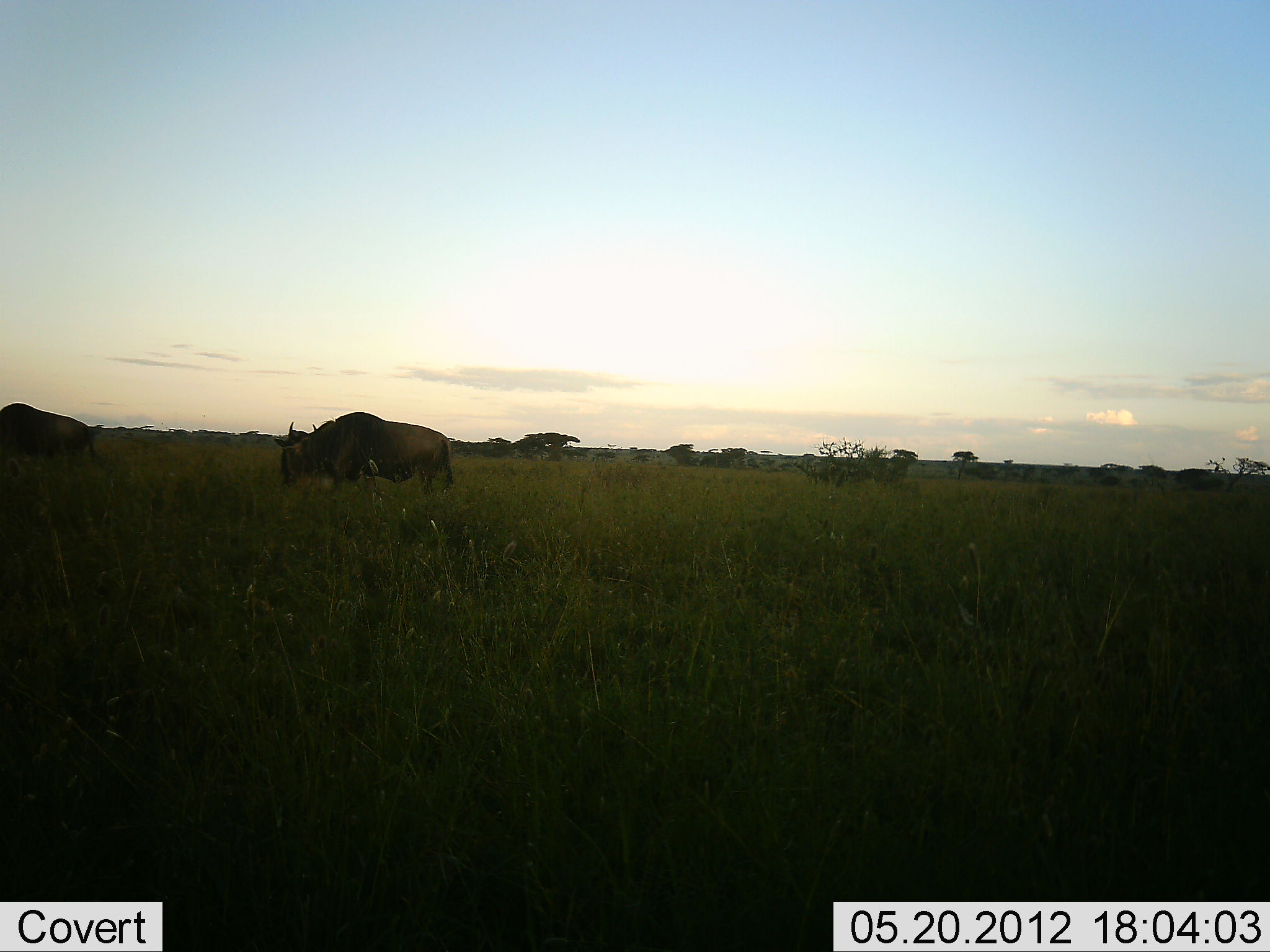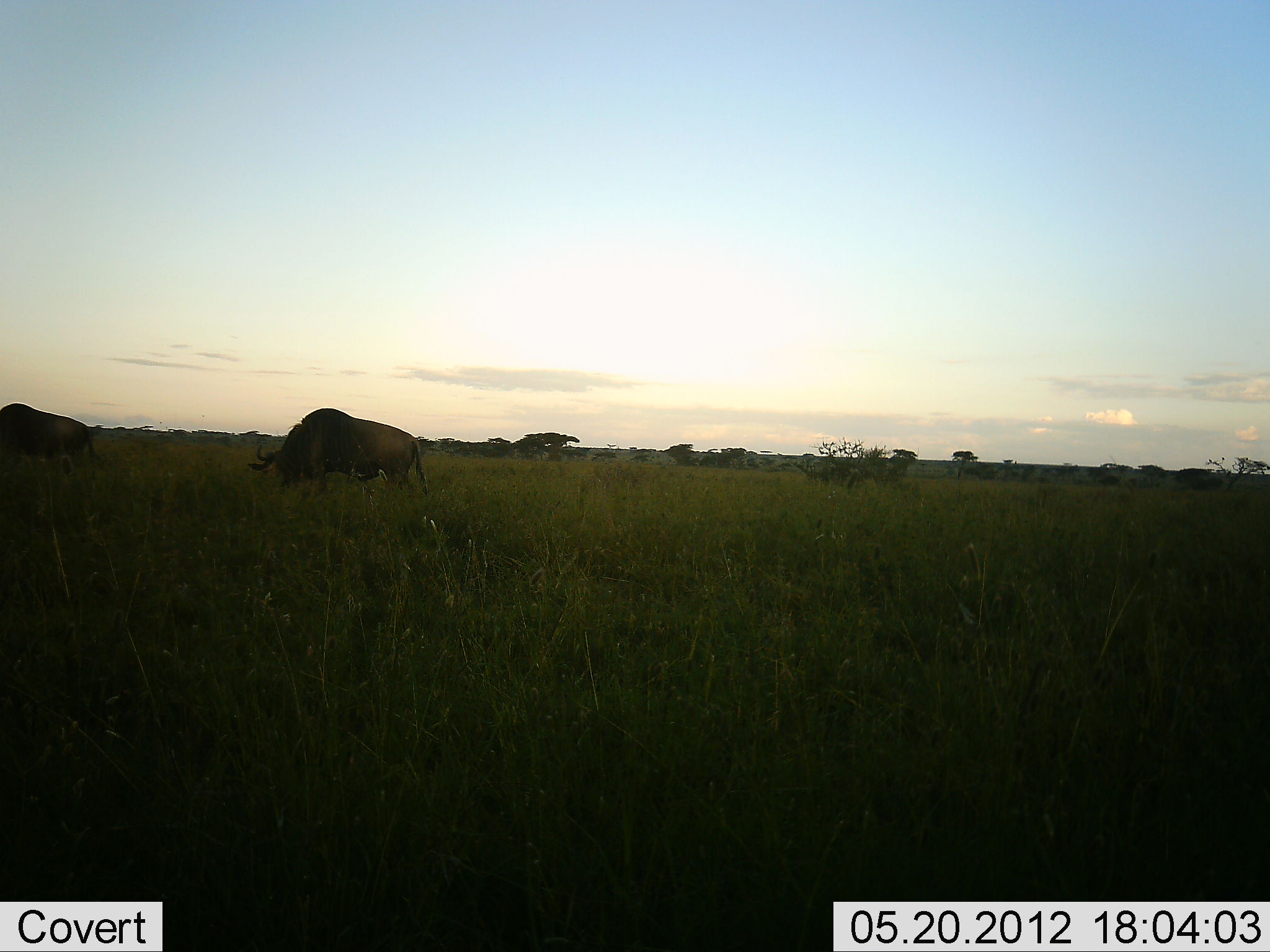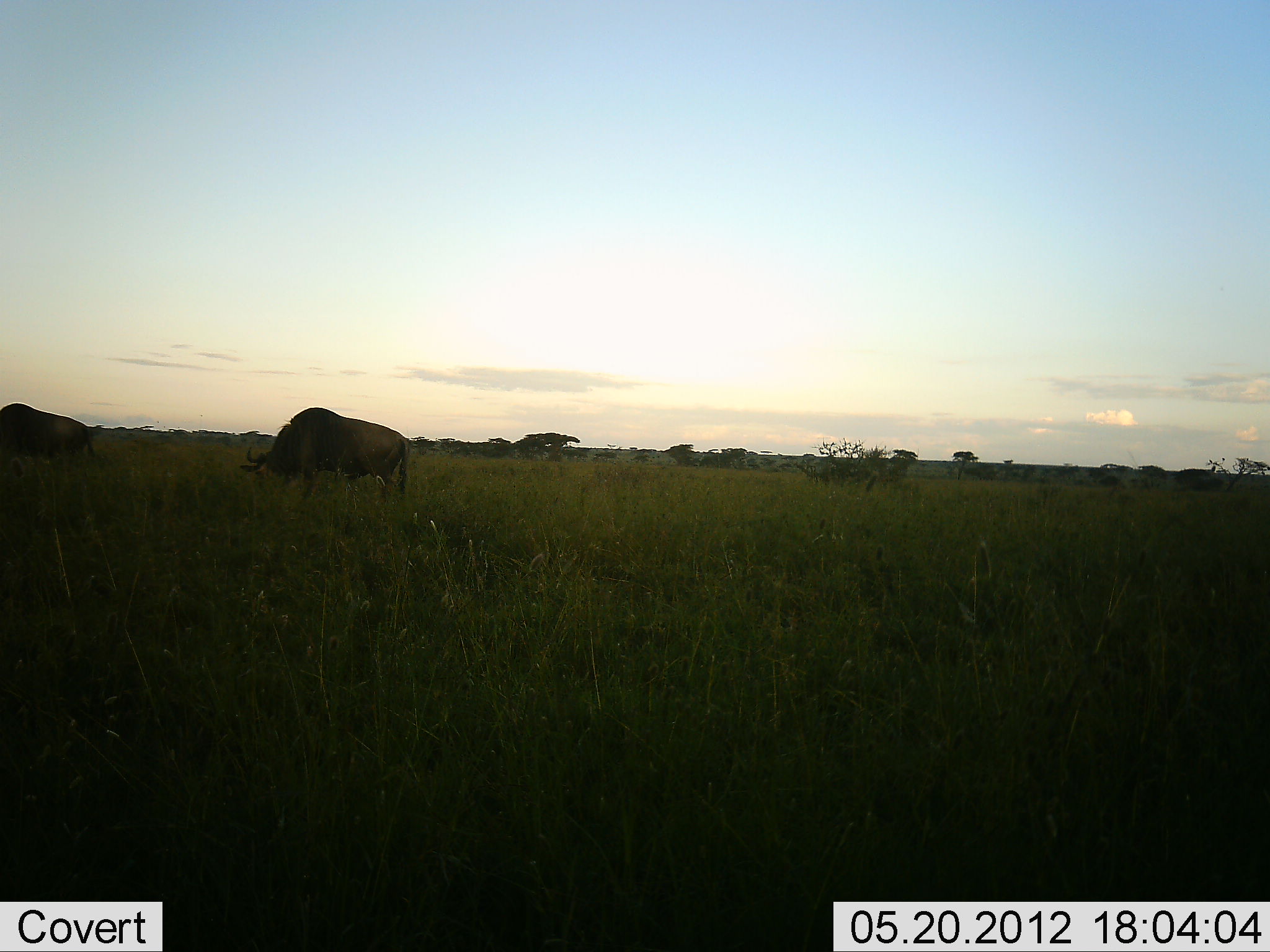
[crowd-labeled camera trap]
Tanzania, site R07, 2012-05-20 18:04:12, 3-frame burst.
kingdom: Animalia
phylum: Chordata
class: Mammalia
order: Artiodactyla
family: Bovidae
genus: Connochaetes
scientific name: Connochaetes taurinus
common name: blue wildebeest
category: wildebeest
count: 2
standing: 40%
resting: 0%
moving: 70%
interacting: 0%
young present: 0%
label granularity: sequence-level